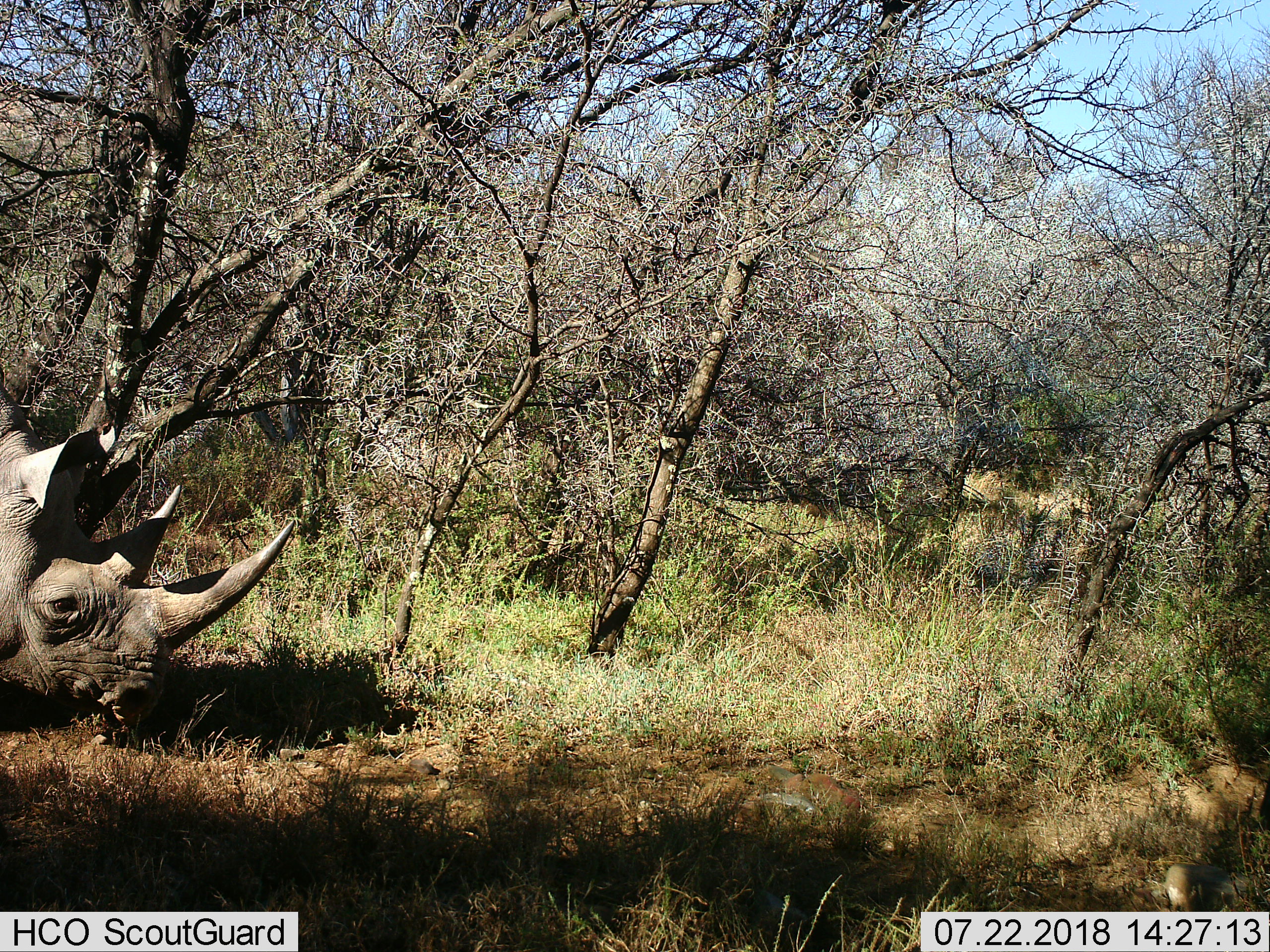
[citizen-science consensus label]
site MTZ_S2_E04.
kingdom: Animalia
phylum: Chordata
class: Mammalia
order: Perissodactyla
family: Rhinocerotidae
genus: Diceros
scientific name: Diceros bicornis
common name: black rhinoceros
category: rhinocerosblack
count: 1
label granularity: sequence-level